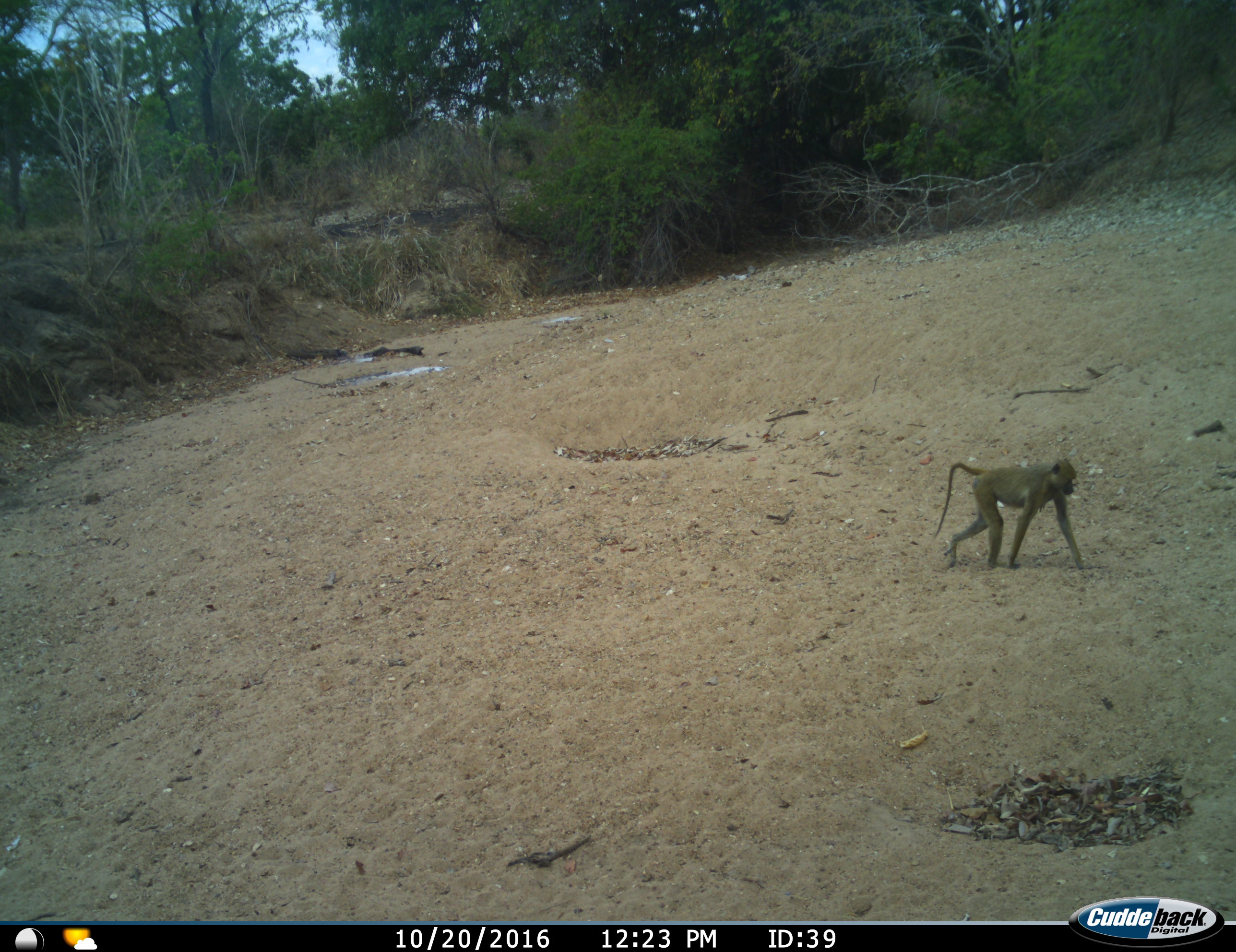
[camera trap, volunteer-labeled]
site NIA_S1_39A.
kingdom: Animalia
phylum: Chordata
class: Mammalia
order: Primates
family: Cercopithecidae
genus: Papio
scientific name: Papio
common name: baboon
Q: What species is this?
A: Baboon (Papio).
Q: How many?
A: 1.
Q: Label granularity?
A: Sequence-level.